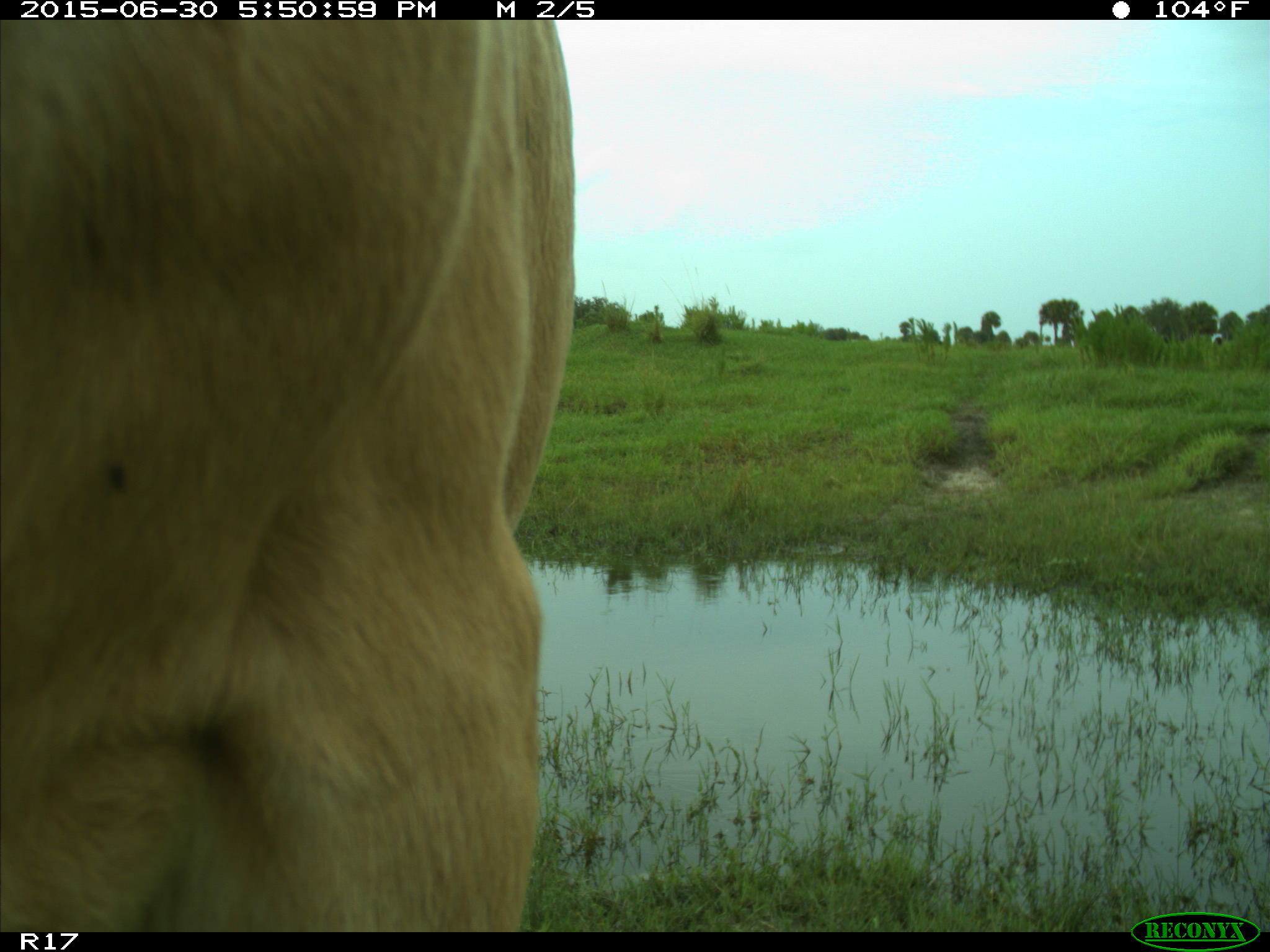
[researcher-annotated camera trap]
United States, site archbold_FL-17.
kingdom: Animalia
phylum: Chordata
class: Mammalia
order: Artiodactyla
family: Bovidae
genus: Bos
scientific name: Bos taurus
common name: domestic cow